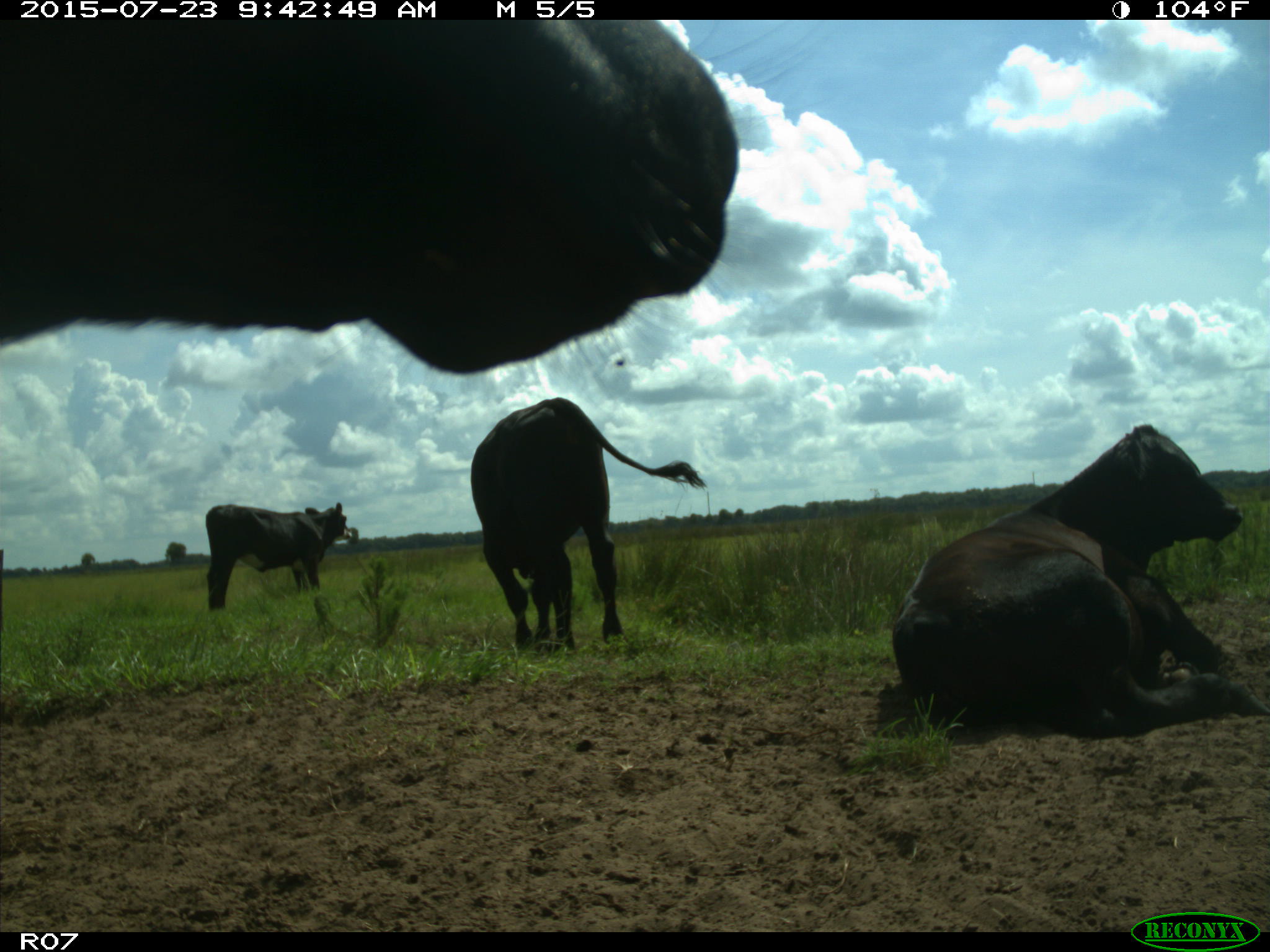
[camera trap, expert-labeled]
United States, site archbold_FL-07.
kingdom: Animalia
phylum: Chordata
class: Mammalia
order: Artiodactyla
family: Bovidae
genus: Bos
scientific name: Bos taurus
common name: domestic cow